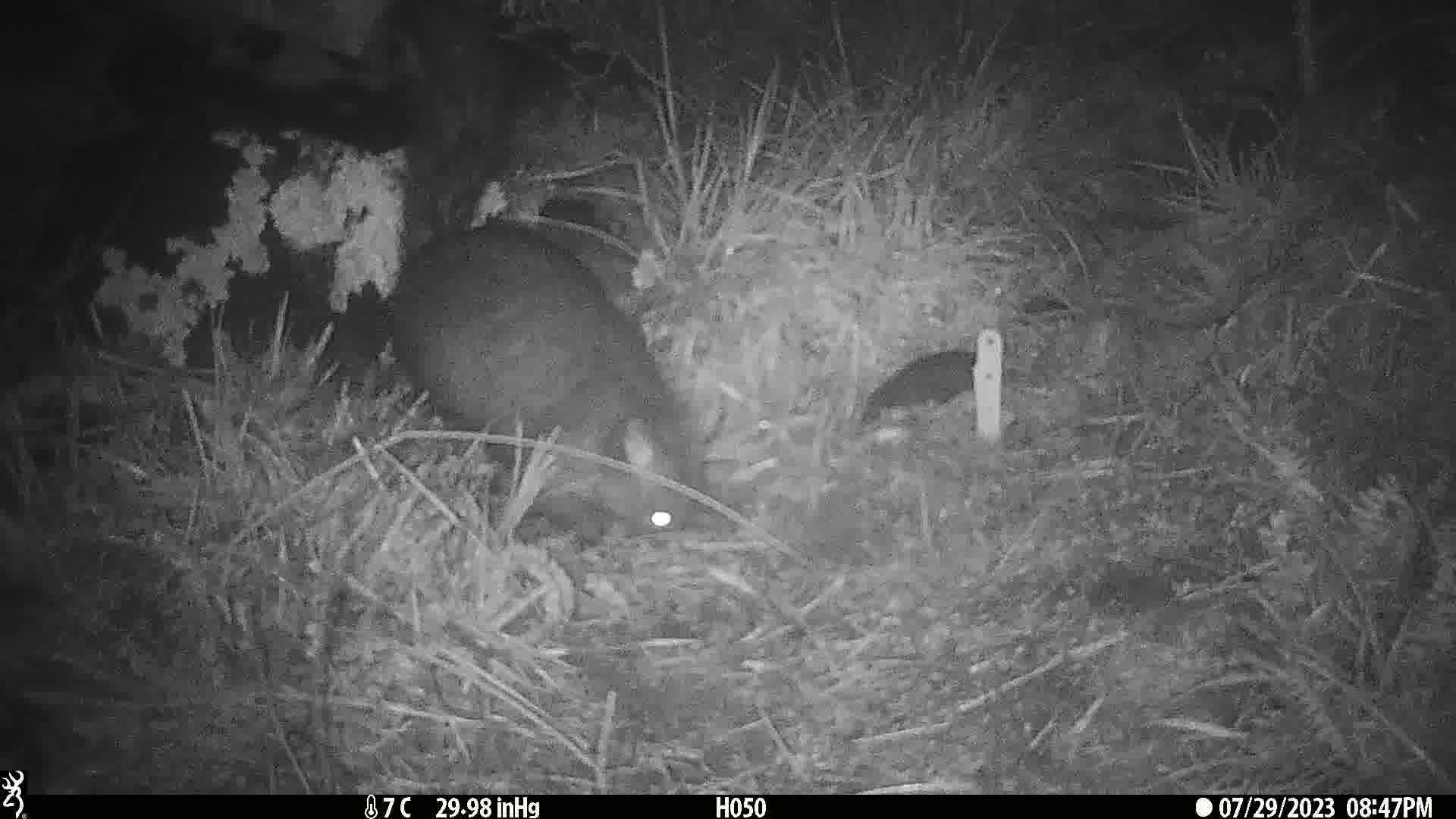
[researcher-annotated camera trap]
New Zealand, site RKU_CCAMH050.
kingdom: Animalia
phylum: Chordata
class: Mammalia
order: Diprotodontia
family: Phalangeridae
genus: Trichosurus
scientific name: Trichosurus vulpecula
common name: common brushtail possum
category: possum